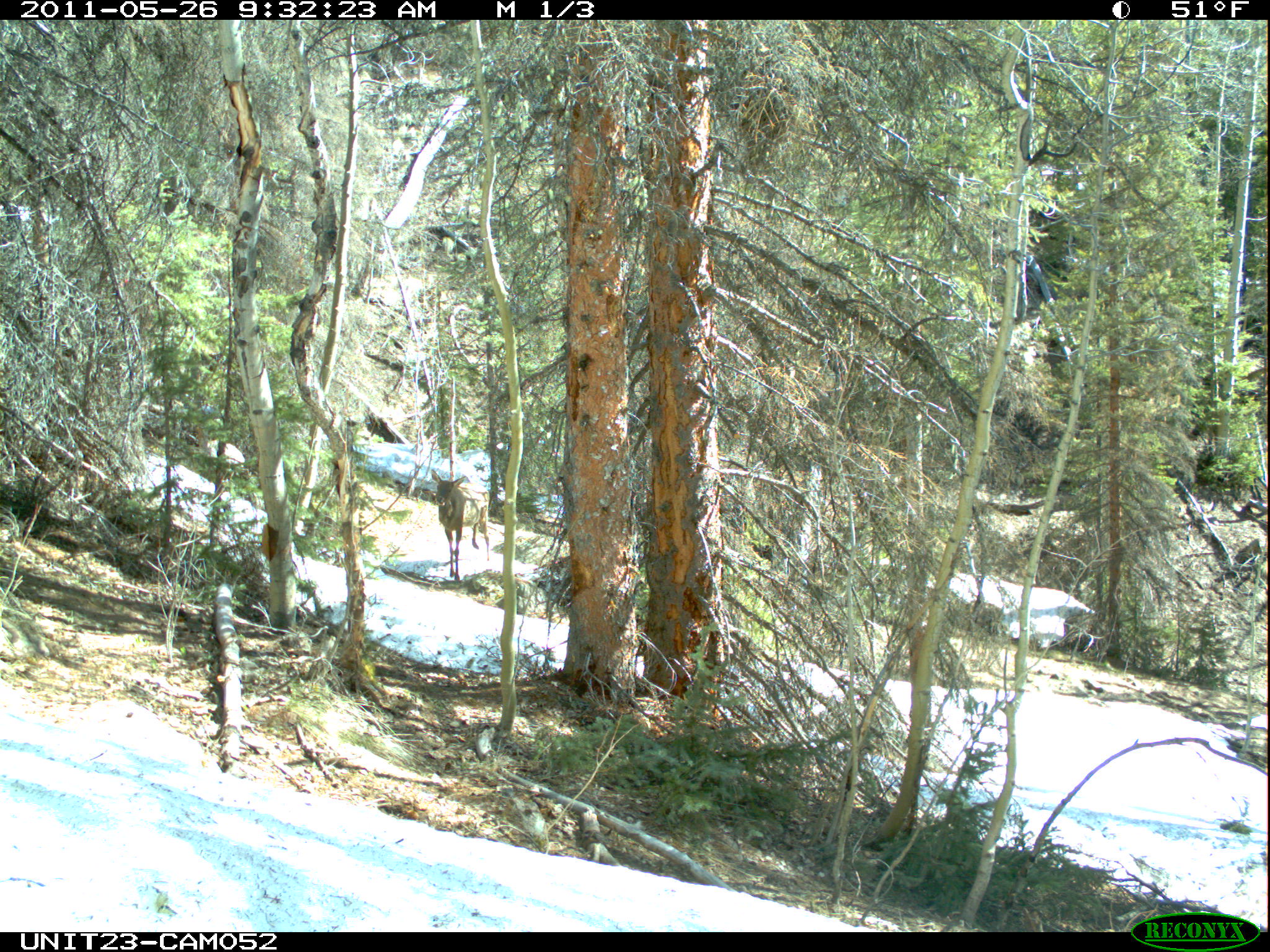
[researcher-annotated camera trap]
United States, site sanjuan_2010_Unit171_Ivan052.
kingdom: Animalia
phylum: Chordata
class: Mammalia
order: Artiodactyla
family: Cervidae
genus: Cervus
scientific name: Cervus elaphus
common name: red deer